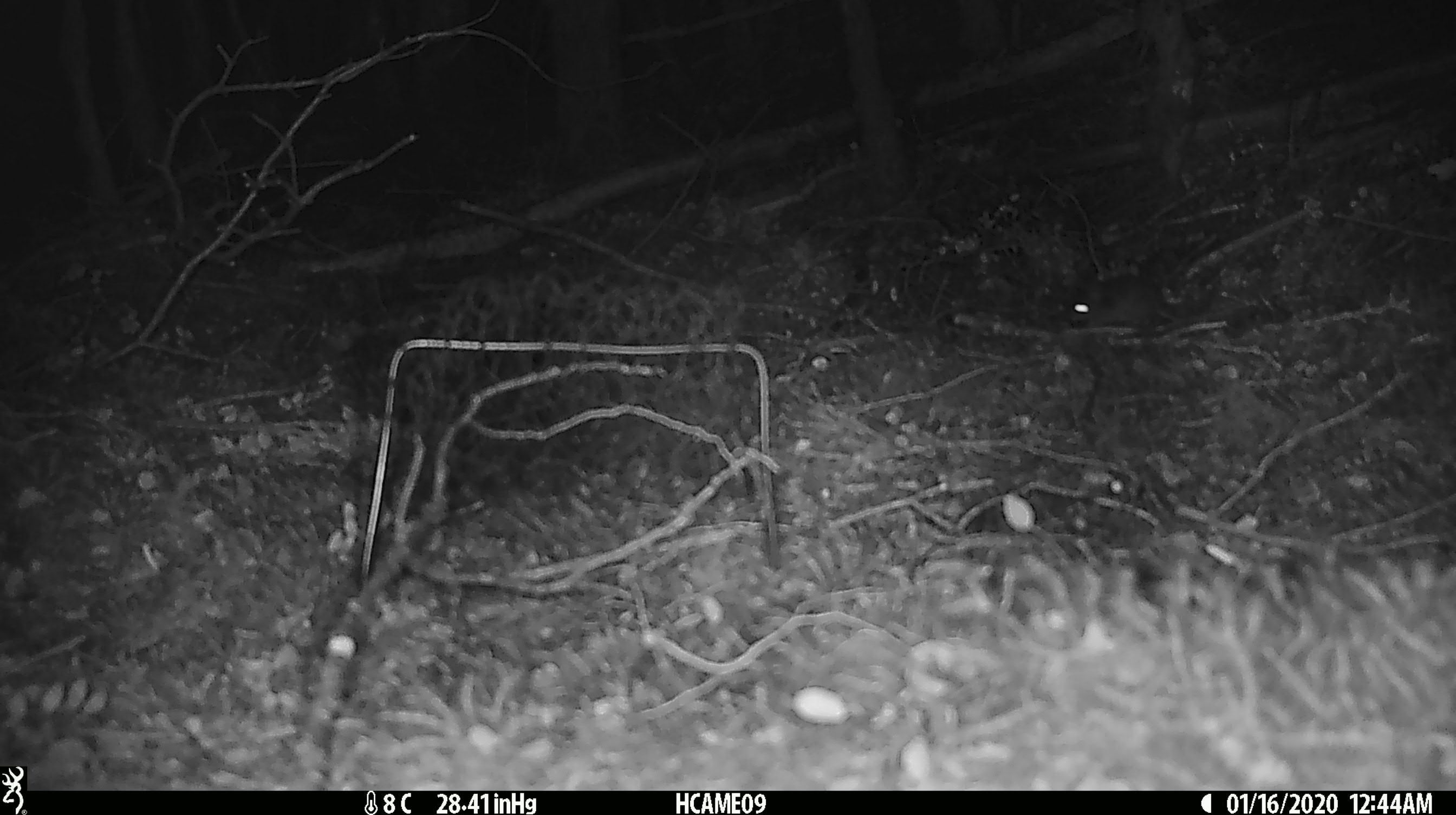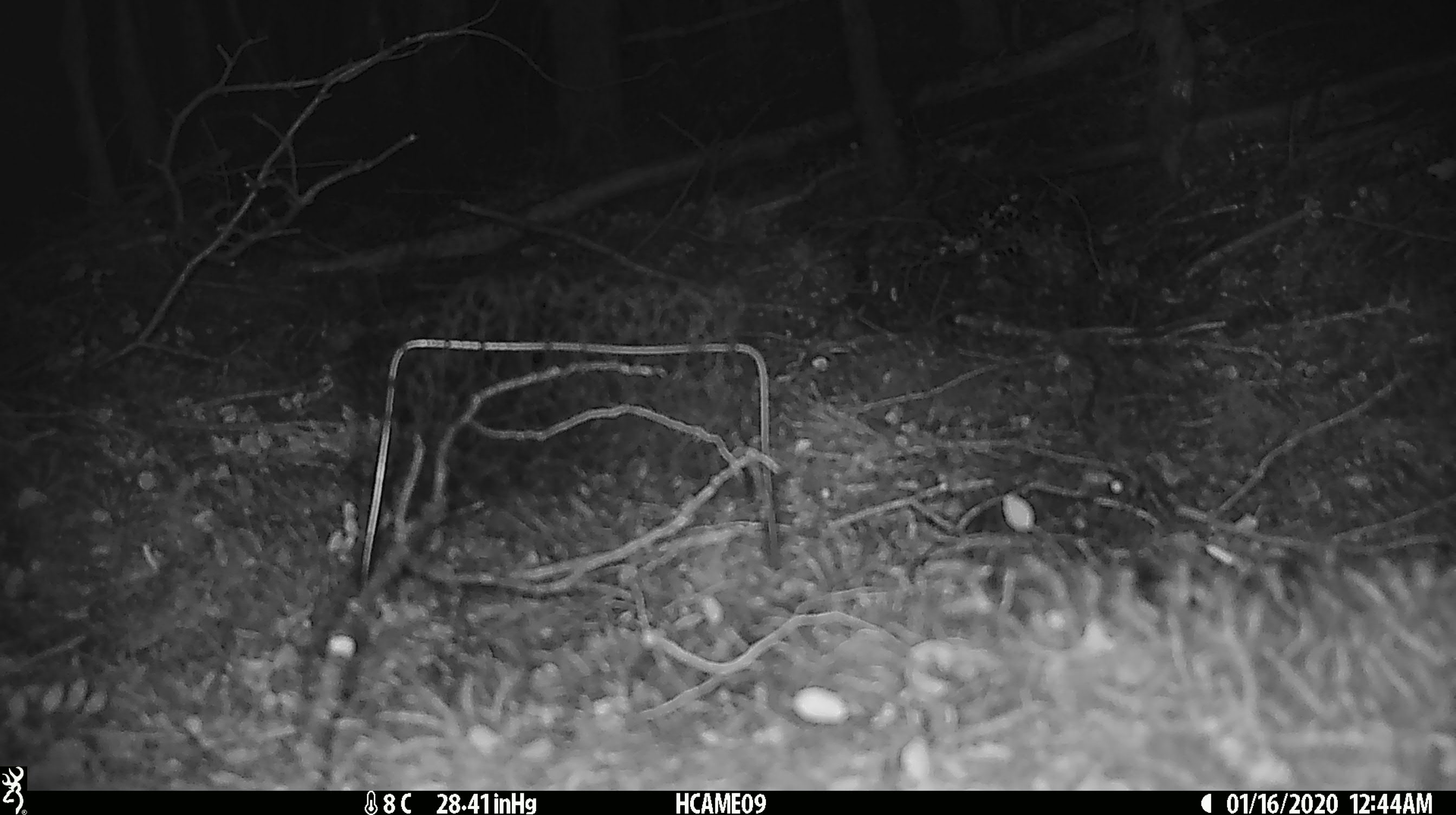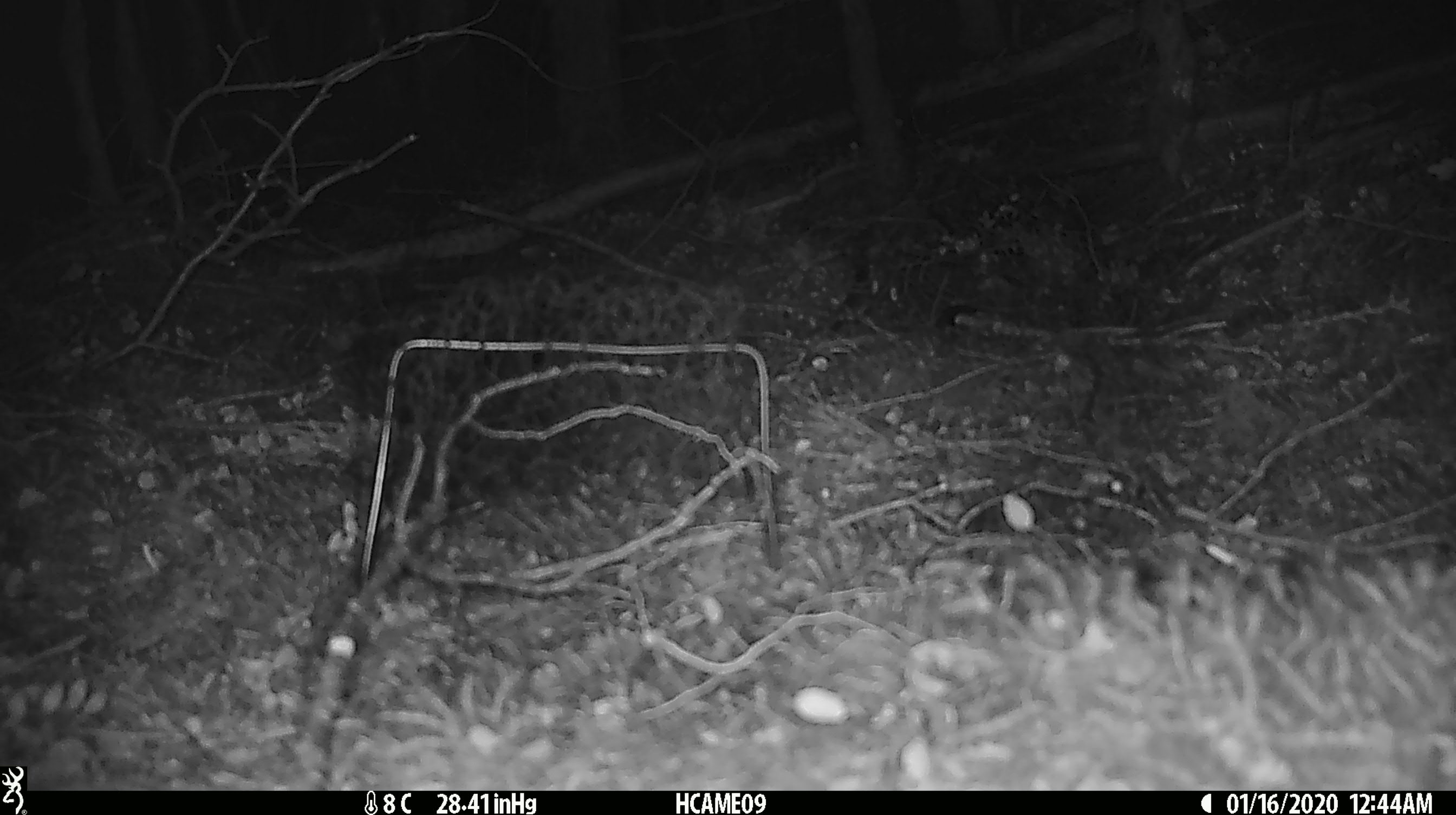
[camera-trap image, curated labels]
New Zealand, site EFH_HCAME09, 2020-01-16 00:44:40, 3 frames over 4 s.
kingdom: Animalia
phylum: Chordata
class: Mammalia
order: Rodentia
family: Muridae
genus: Mus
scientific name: Mus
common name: mouse